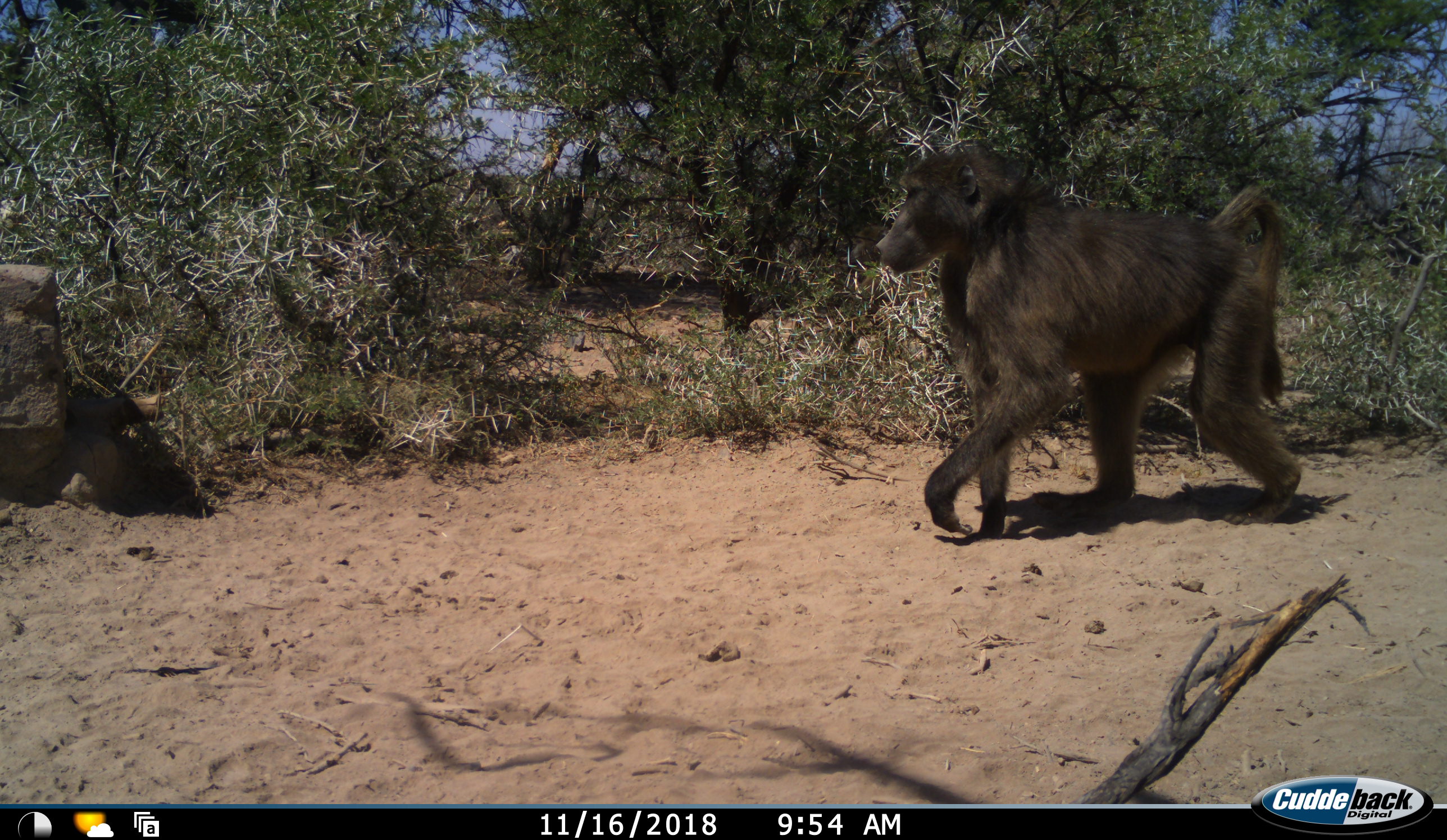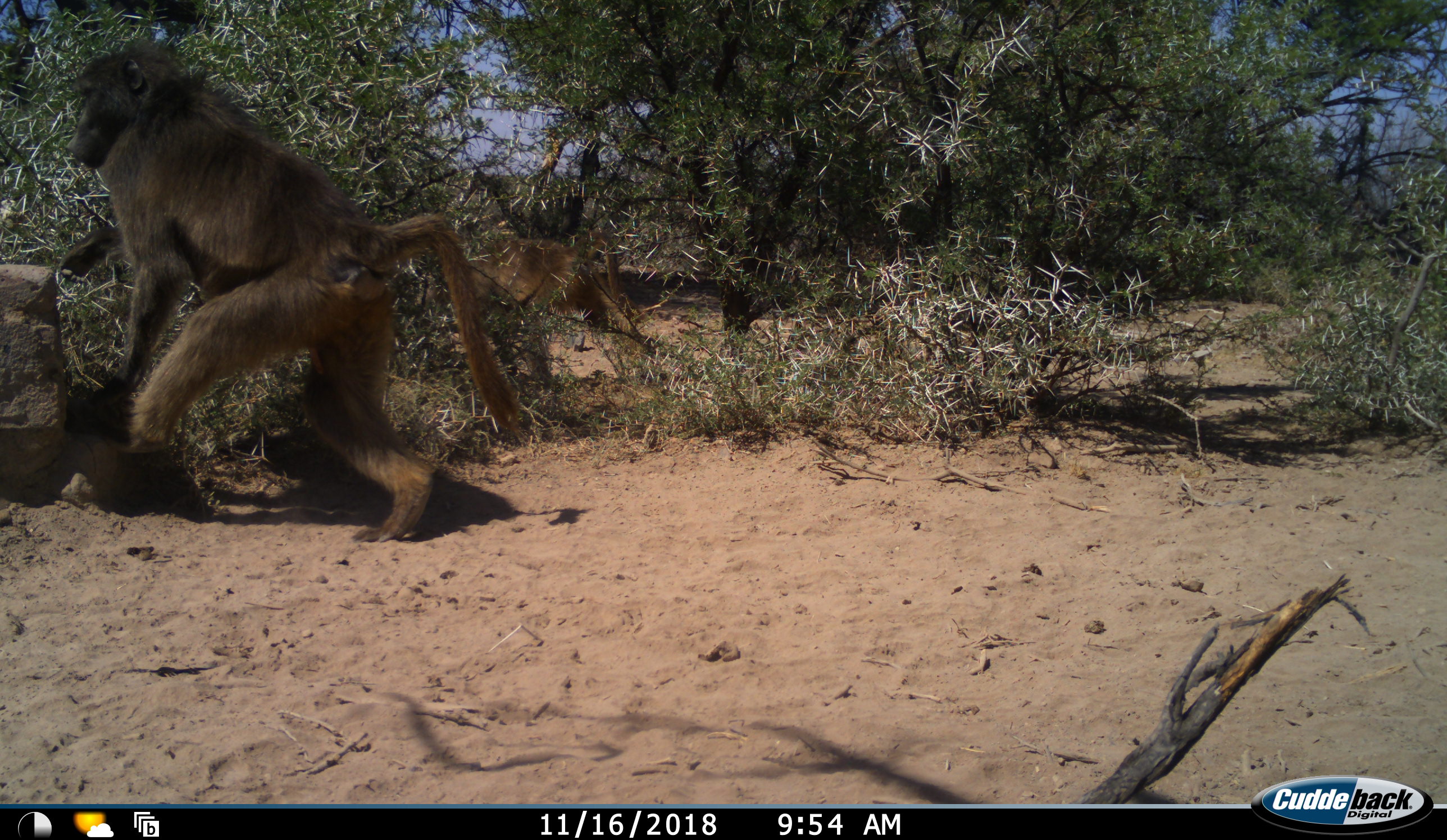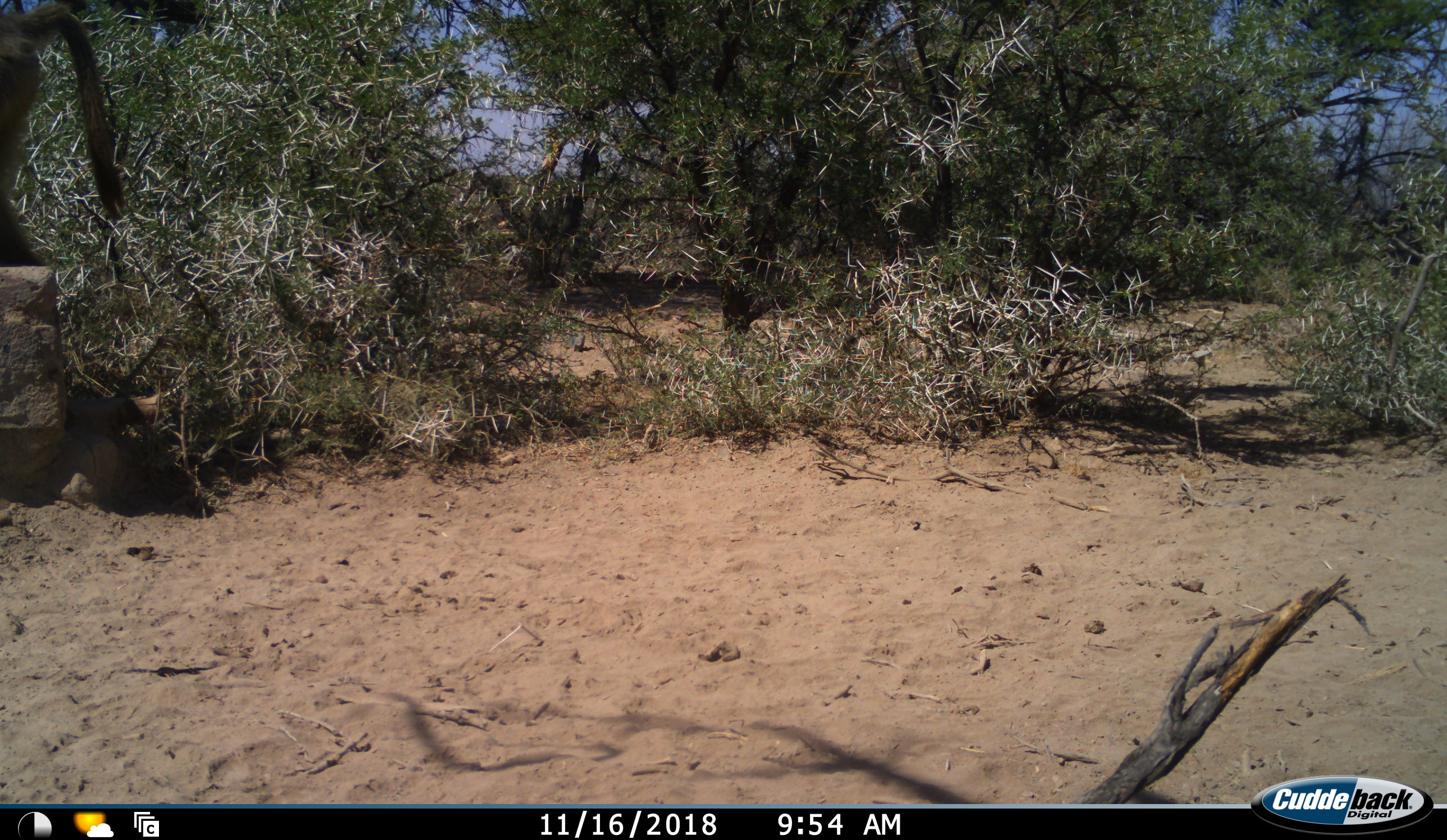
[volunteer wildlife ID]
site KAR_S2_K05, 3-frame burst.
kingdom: Animalia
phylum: Chordata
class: Mammalia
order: Primates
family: Cercopithecidae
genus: Papio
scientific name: Papio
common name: baboon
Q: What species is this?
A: Baboon (Papio).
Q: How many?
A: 2.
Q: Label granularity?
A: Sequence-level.